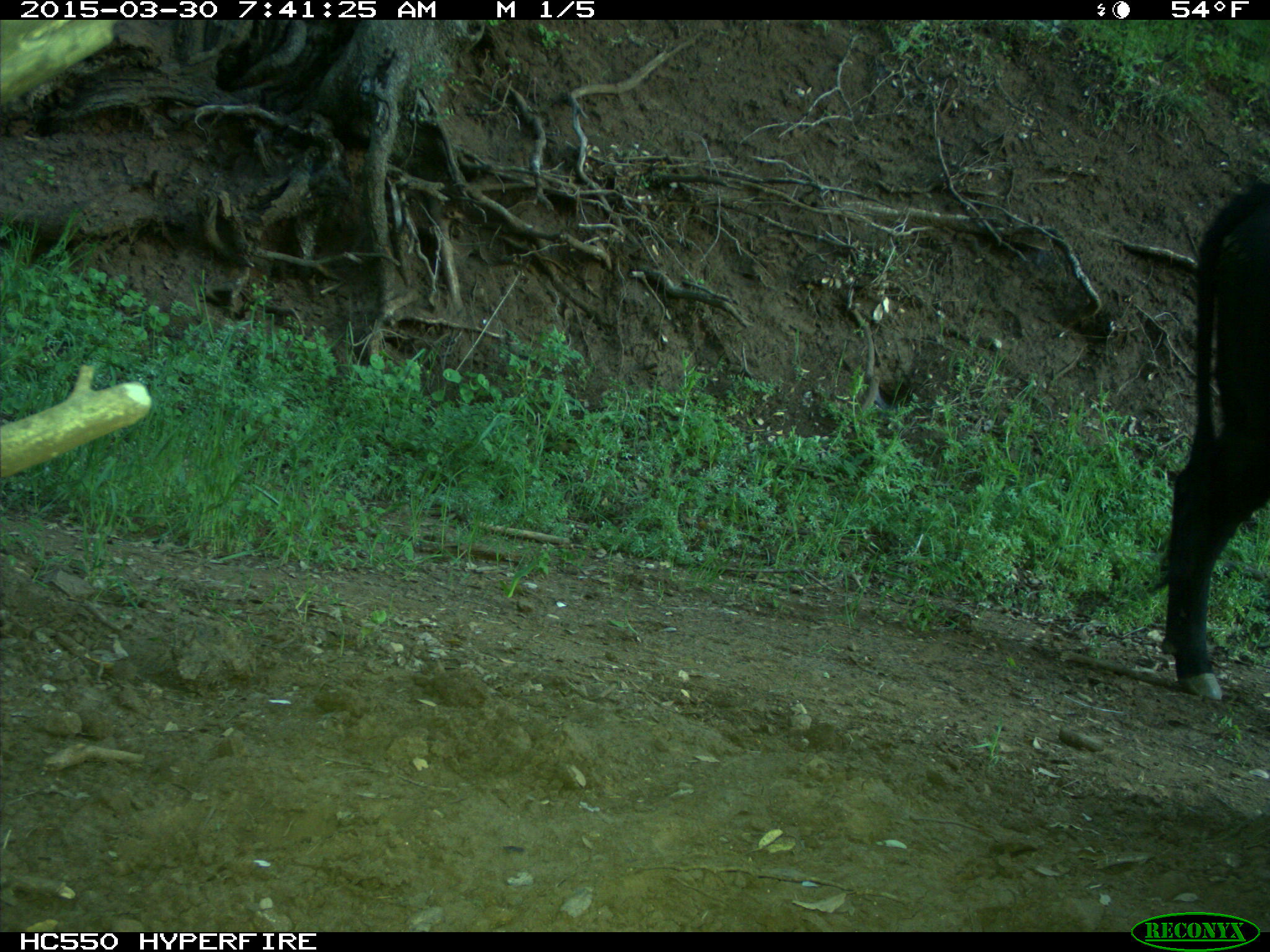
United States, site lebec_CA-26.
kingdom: Animalia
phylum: Chordata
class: Mammalia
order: Artiodactyla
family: Bovidae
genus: Bos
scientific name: Bos taurus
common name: domestic cow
Bos taurus (domestic cow).